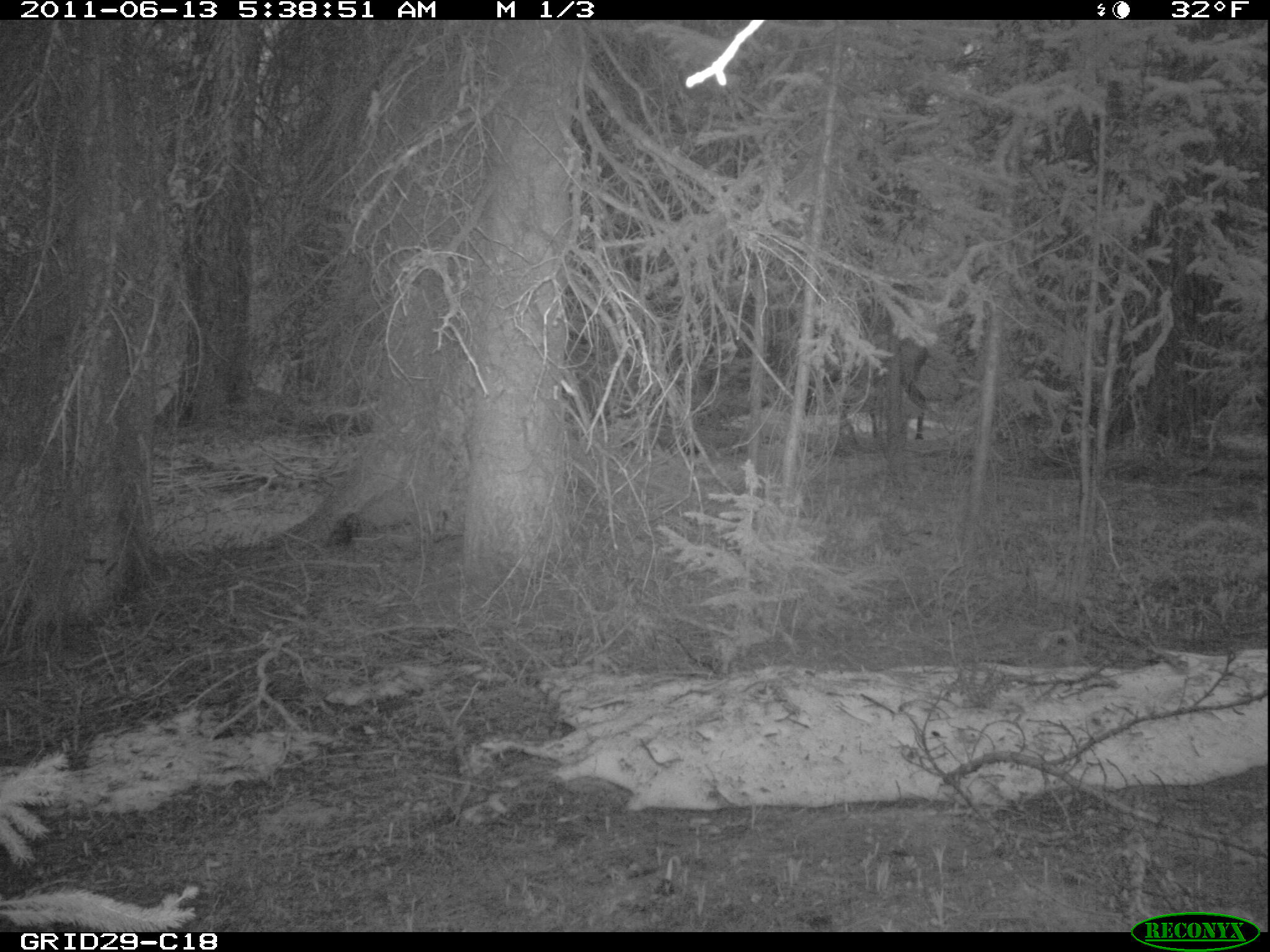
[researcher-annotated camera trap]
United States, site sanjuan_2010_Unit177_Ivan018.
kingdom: Animalia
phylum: Chordata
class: Mammalia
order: Artiodactyla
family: Cervidae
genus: Cervus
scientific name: Cervus elaphus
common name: red deer